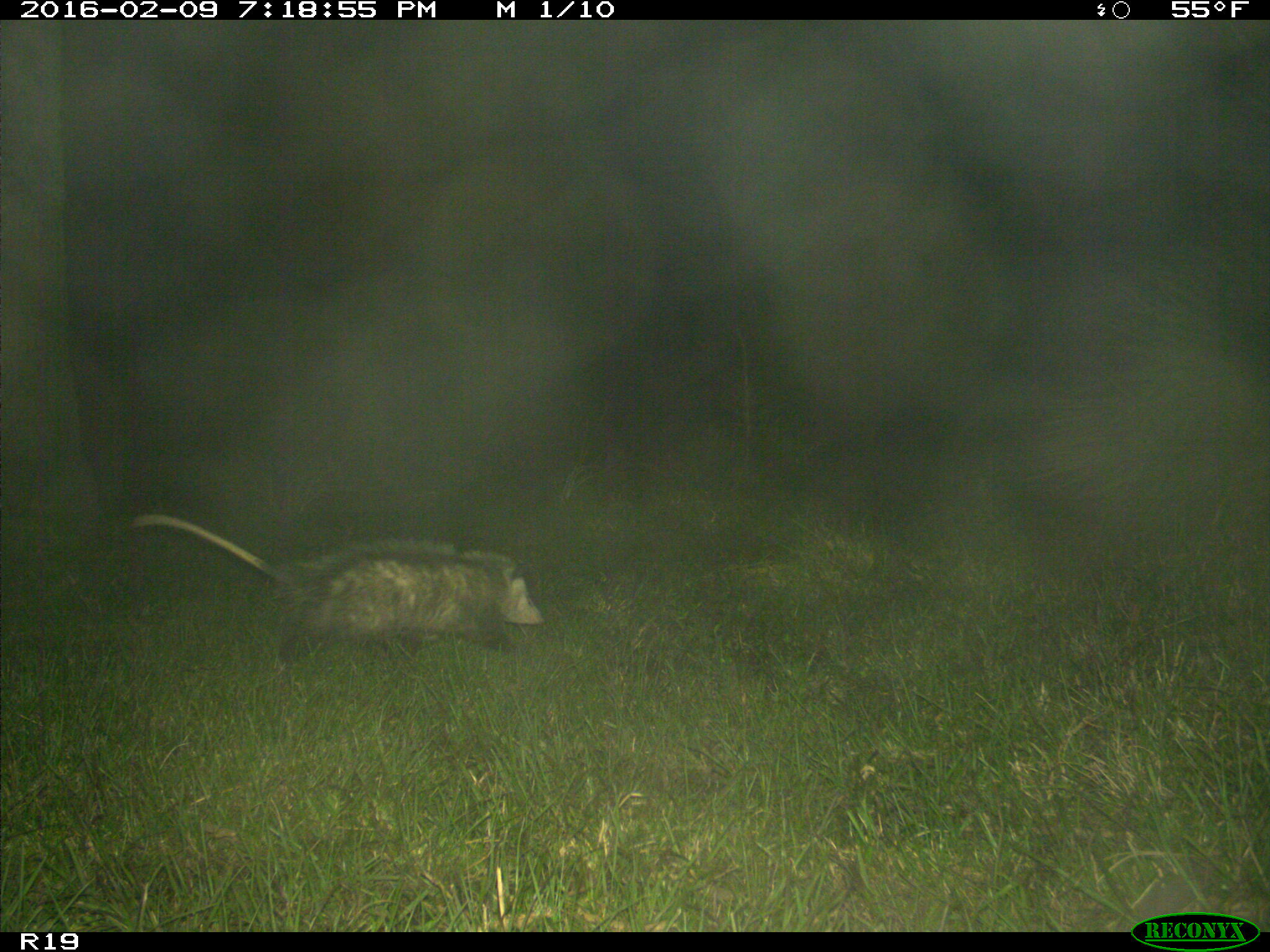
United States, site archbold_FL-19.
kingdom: Animalia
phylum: Chordata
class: Mammalia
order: Didelphimorphia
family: Didelphidae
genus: Didelphis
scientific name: Didelphis virginiana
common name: virginia opossum